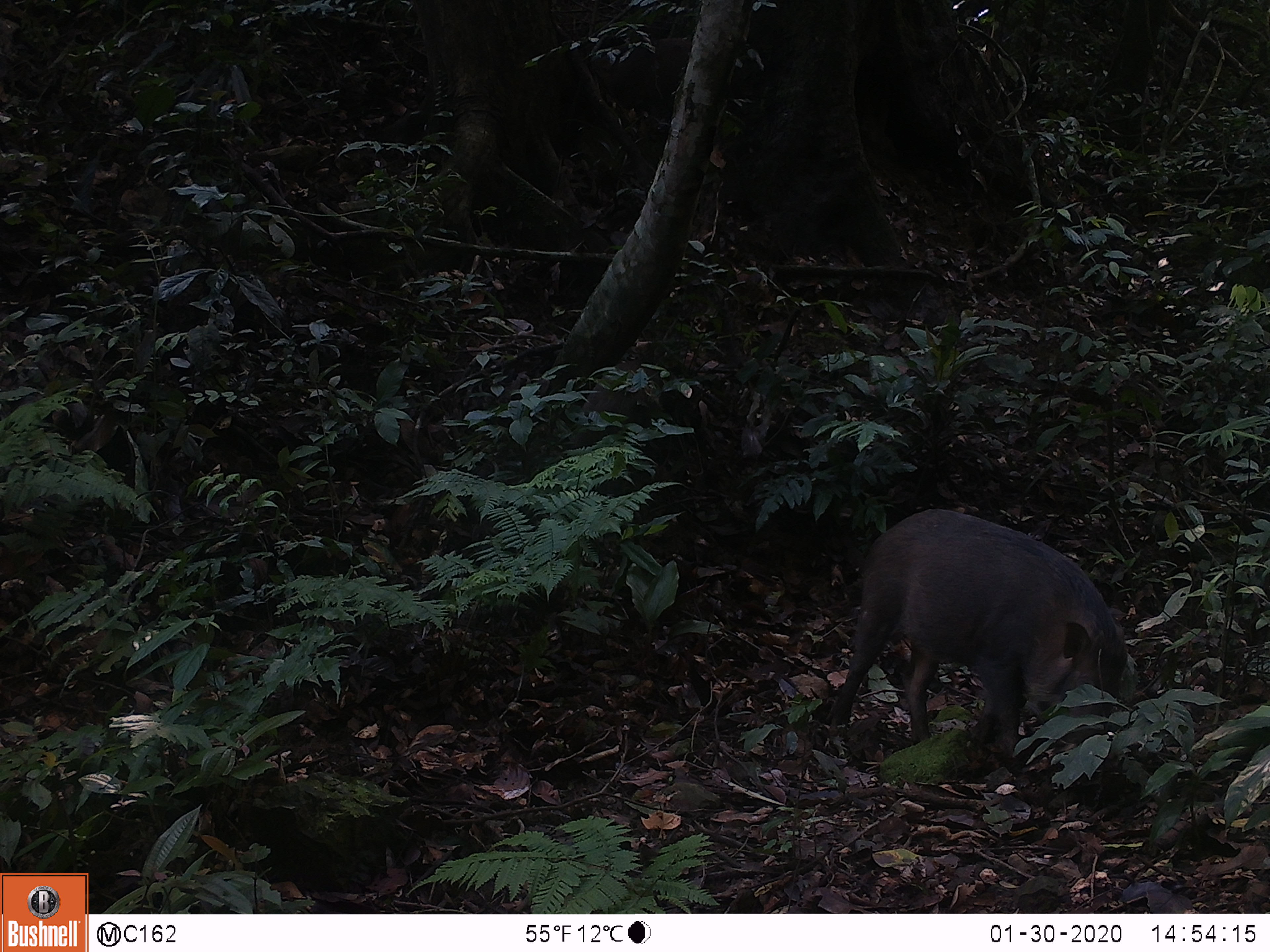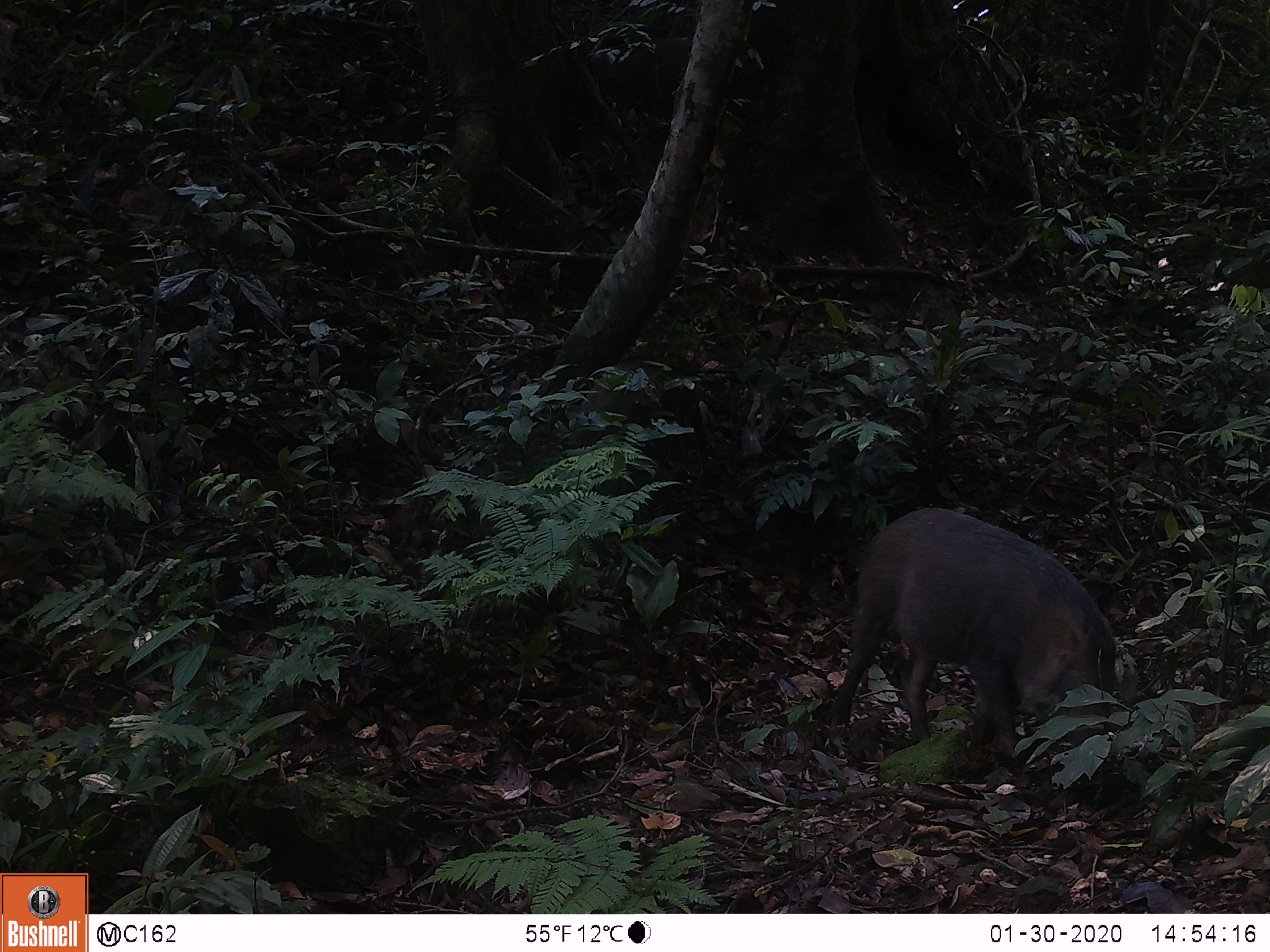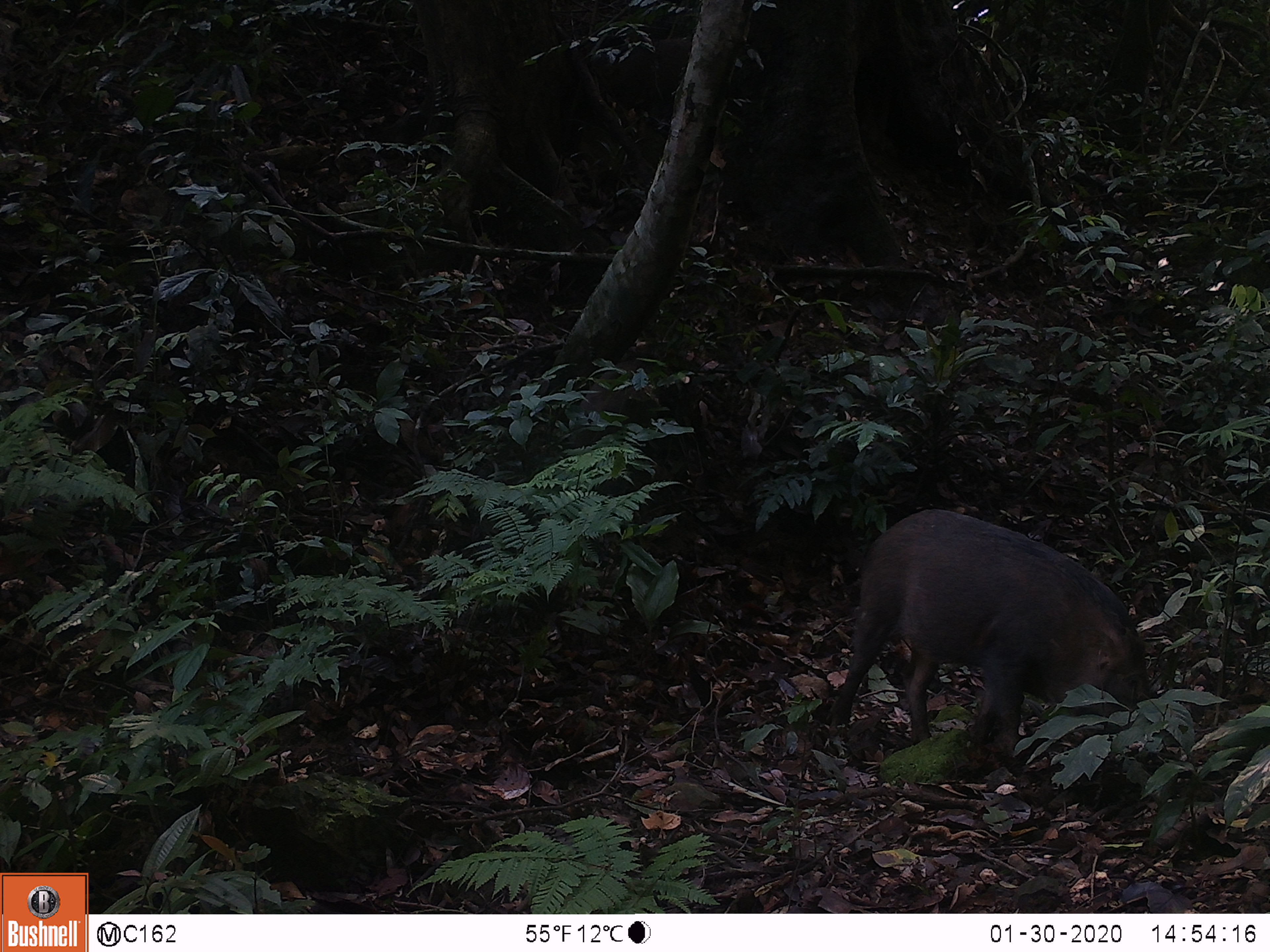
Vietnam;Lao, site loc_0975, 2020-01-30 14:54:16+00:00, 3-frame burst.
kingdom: Animalia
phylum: Chordata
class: Mammalia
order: Artiodactyla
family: Suidae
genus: Sus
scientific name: Sus scrofa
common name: eurasian wild pig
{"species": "eurasian wild pig (Sus scrofa)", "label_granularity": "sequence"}